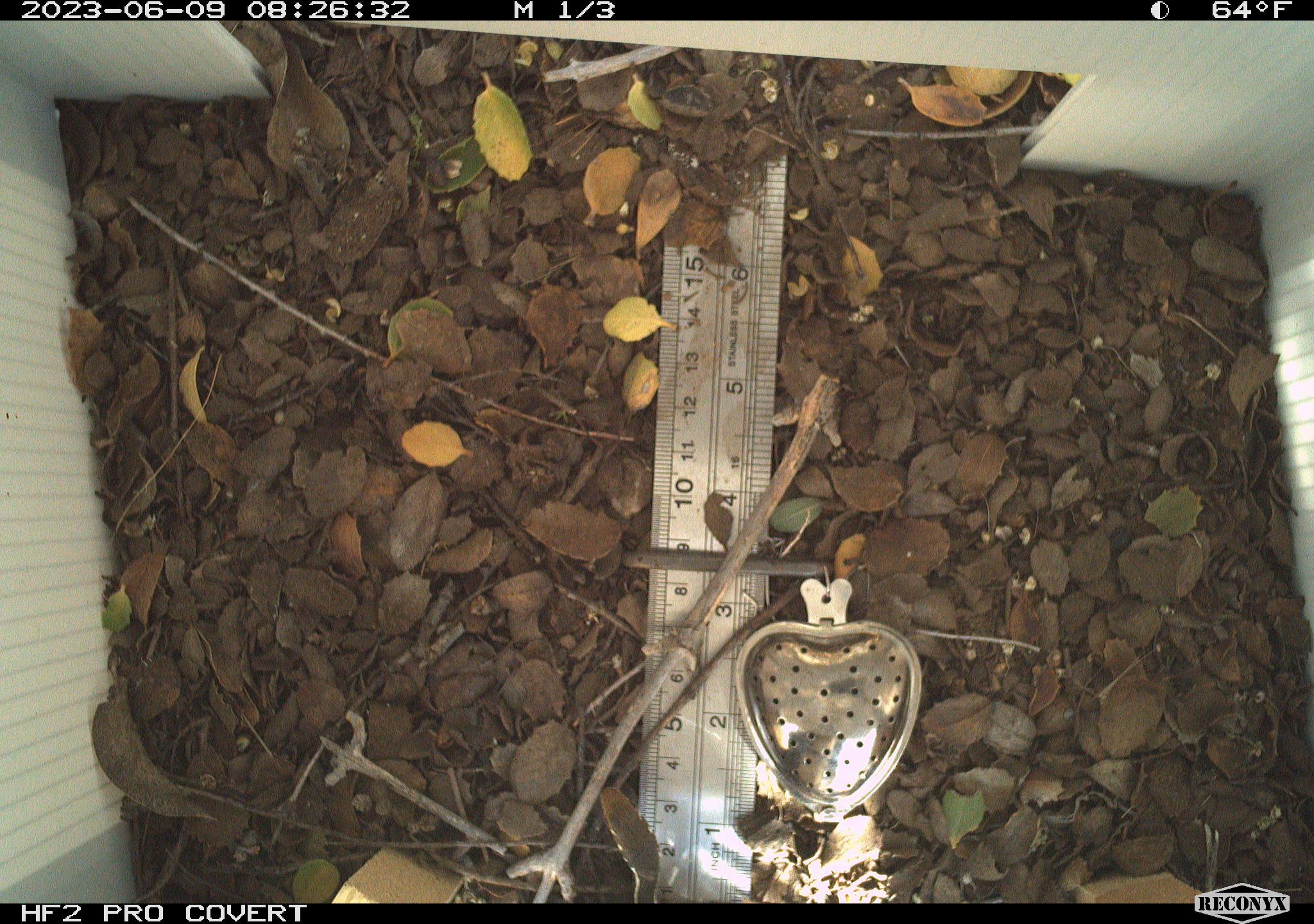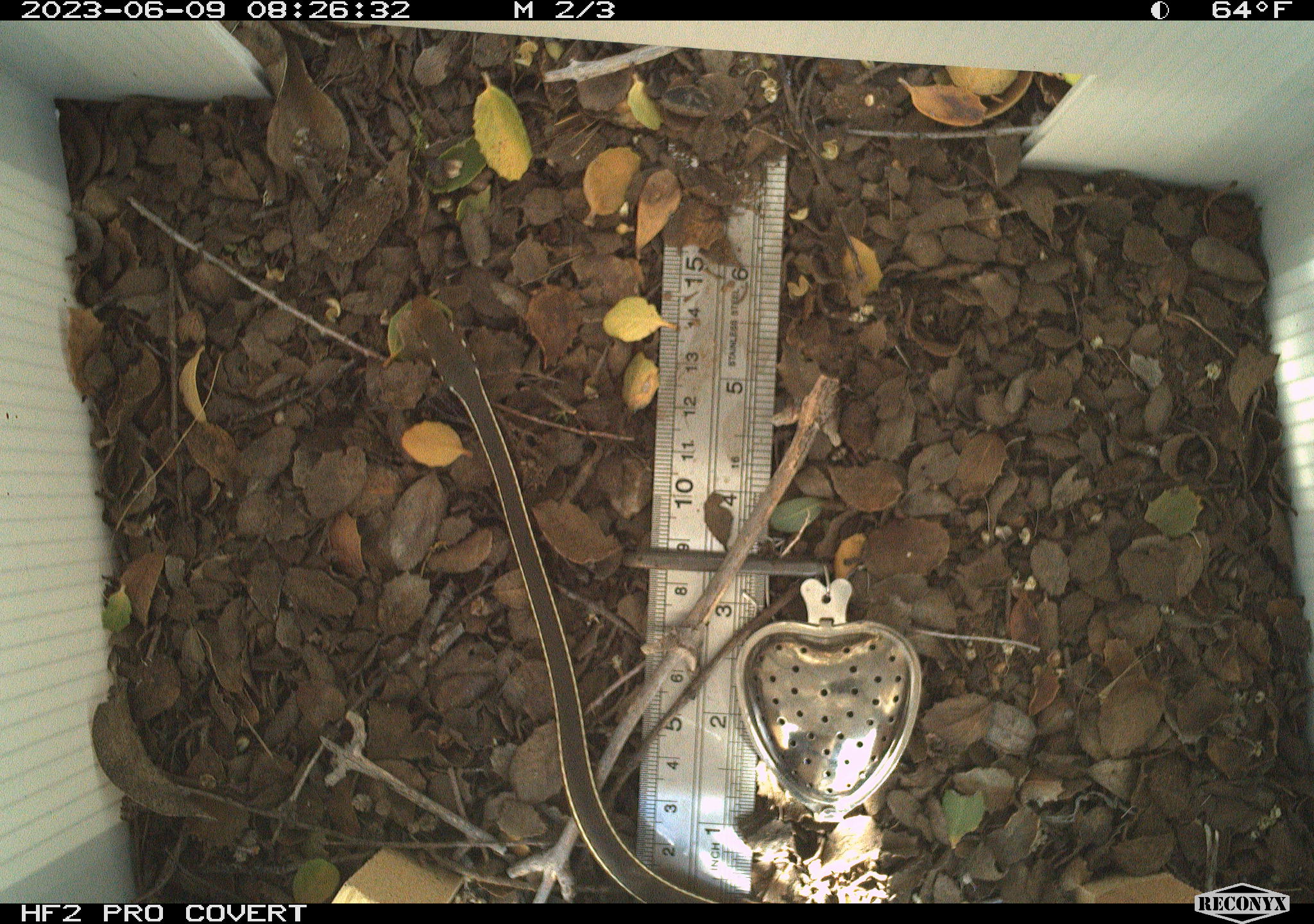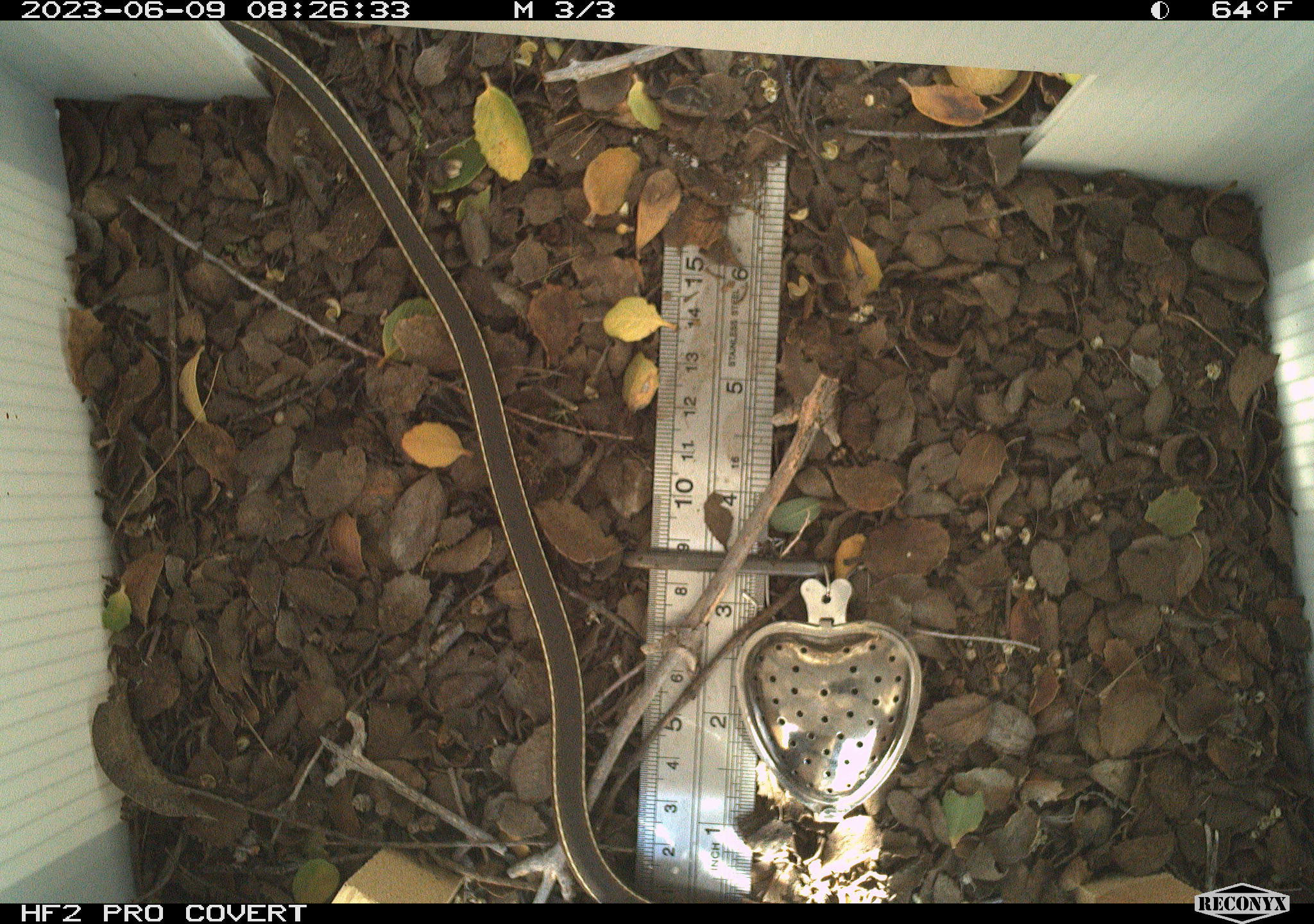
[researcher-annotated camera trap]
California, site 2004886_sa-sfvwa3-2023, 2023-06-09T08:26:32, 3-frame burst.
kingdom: Animalia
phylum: Chordata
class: Reptilia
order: Squamata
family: Colubridae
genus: Masticophis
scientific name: Masticophis lateralis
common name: striped racer